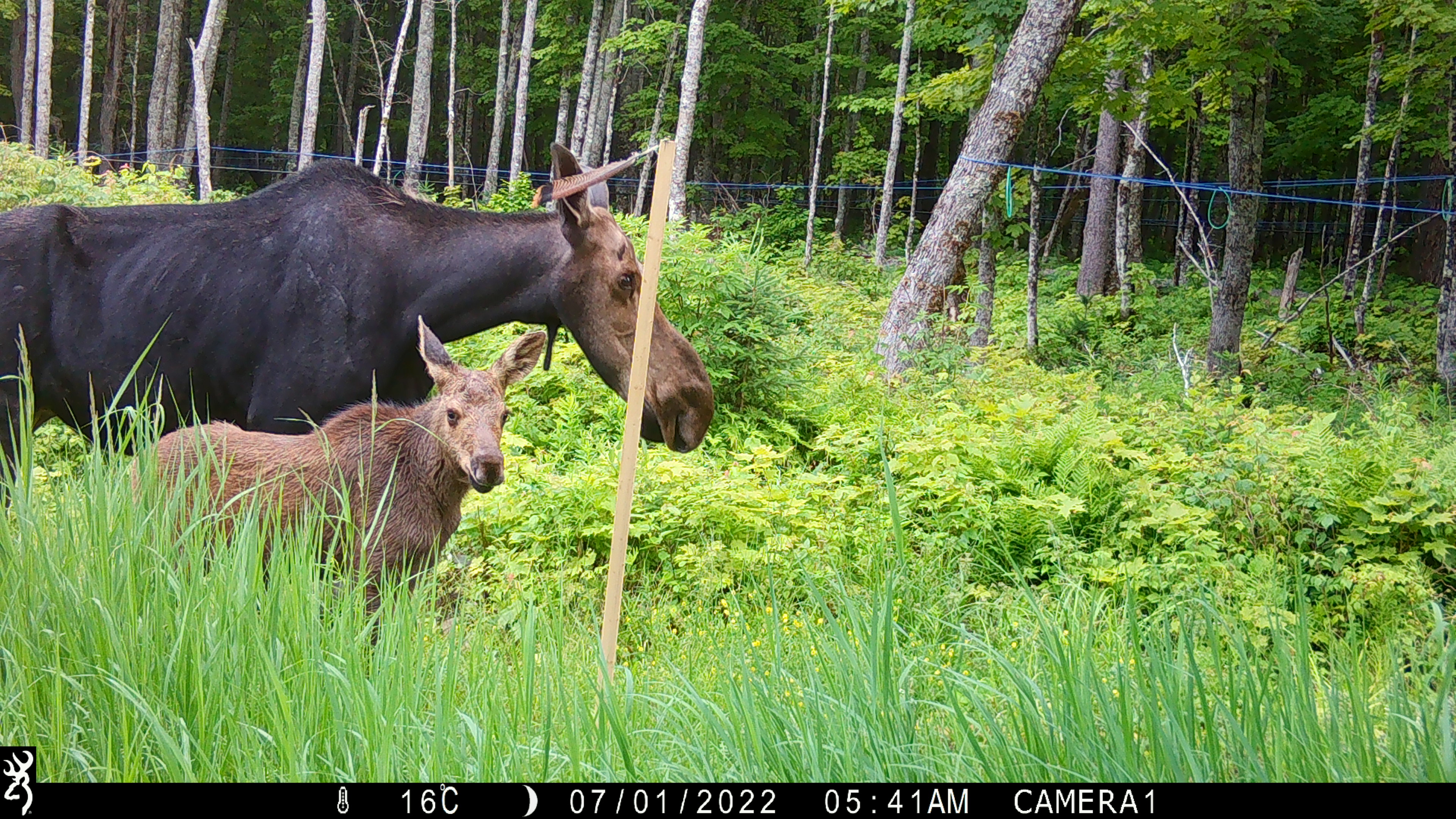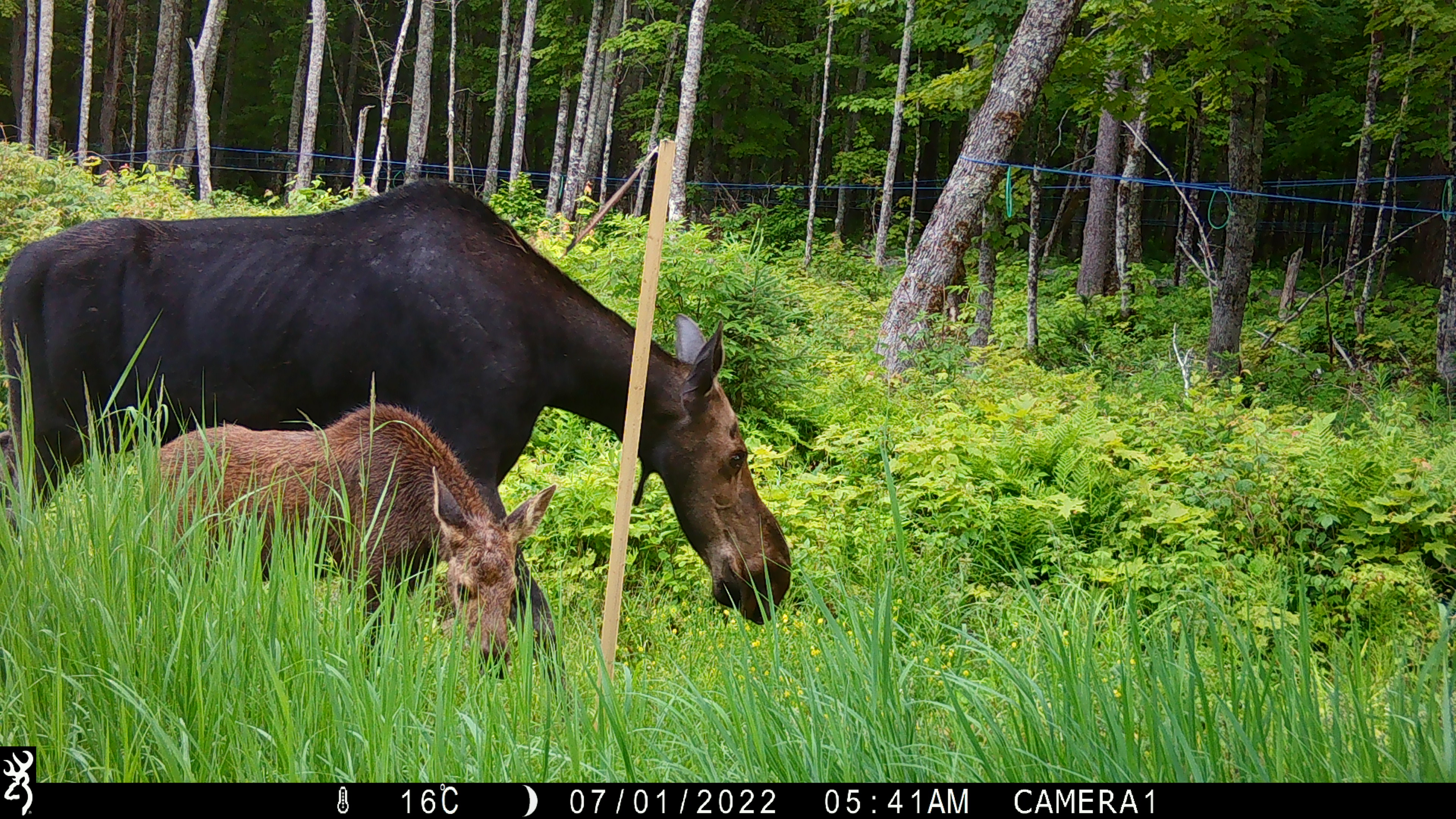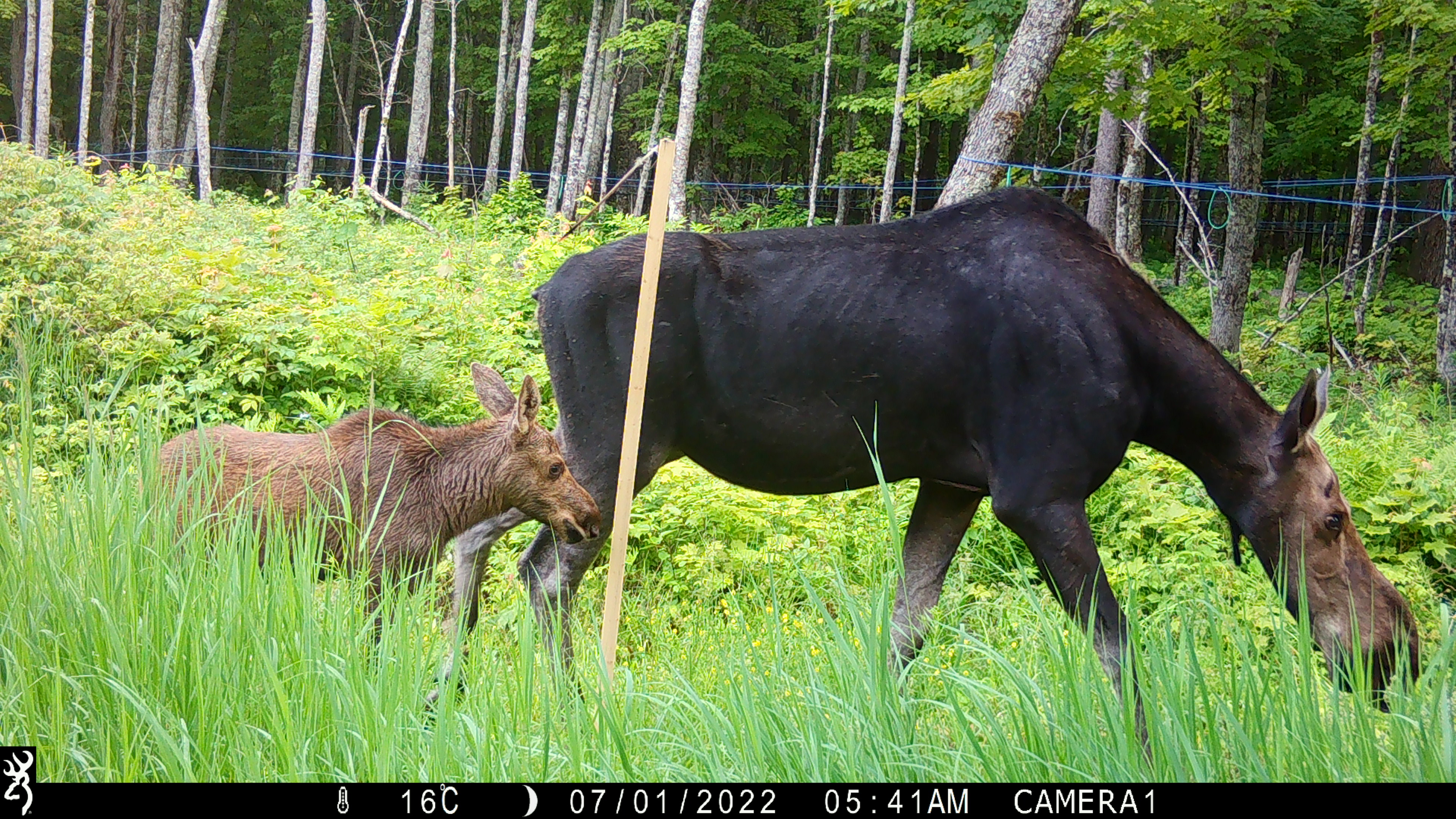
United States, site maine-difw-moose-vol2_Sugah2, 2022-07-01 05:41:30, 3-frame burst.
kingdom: Animalia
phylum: Chordata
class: Mammalia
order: Artiodactyla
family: Cervidae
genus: Alces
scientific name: Alces alces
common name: moose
Moose (Alces alces).